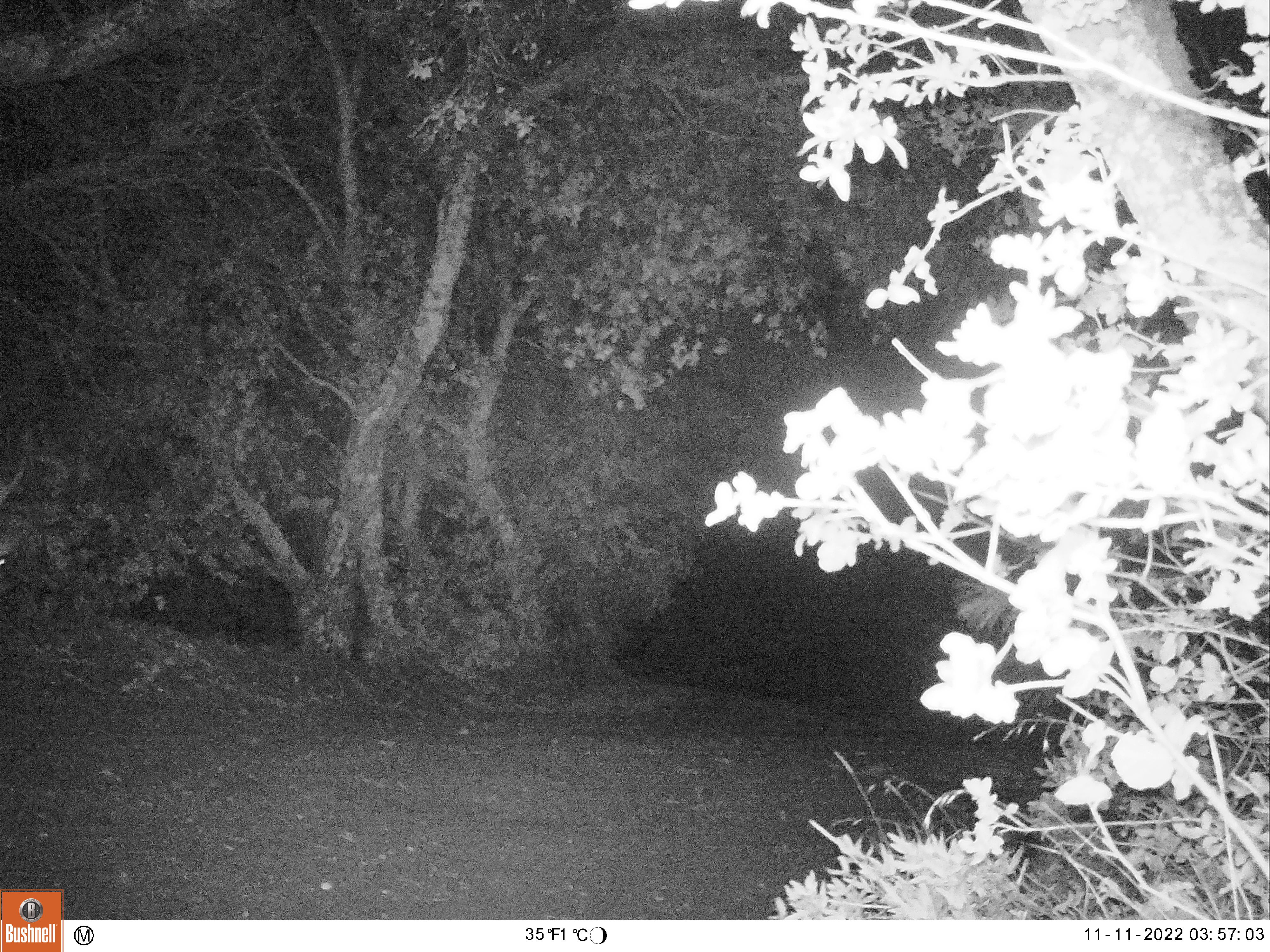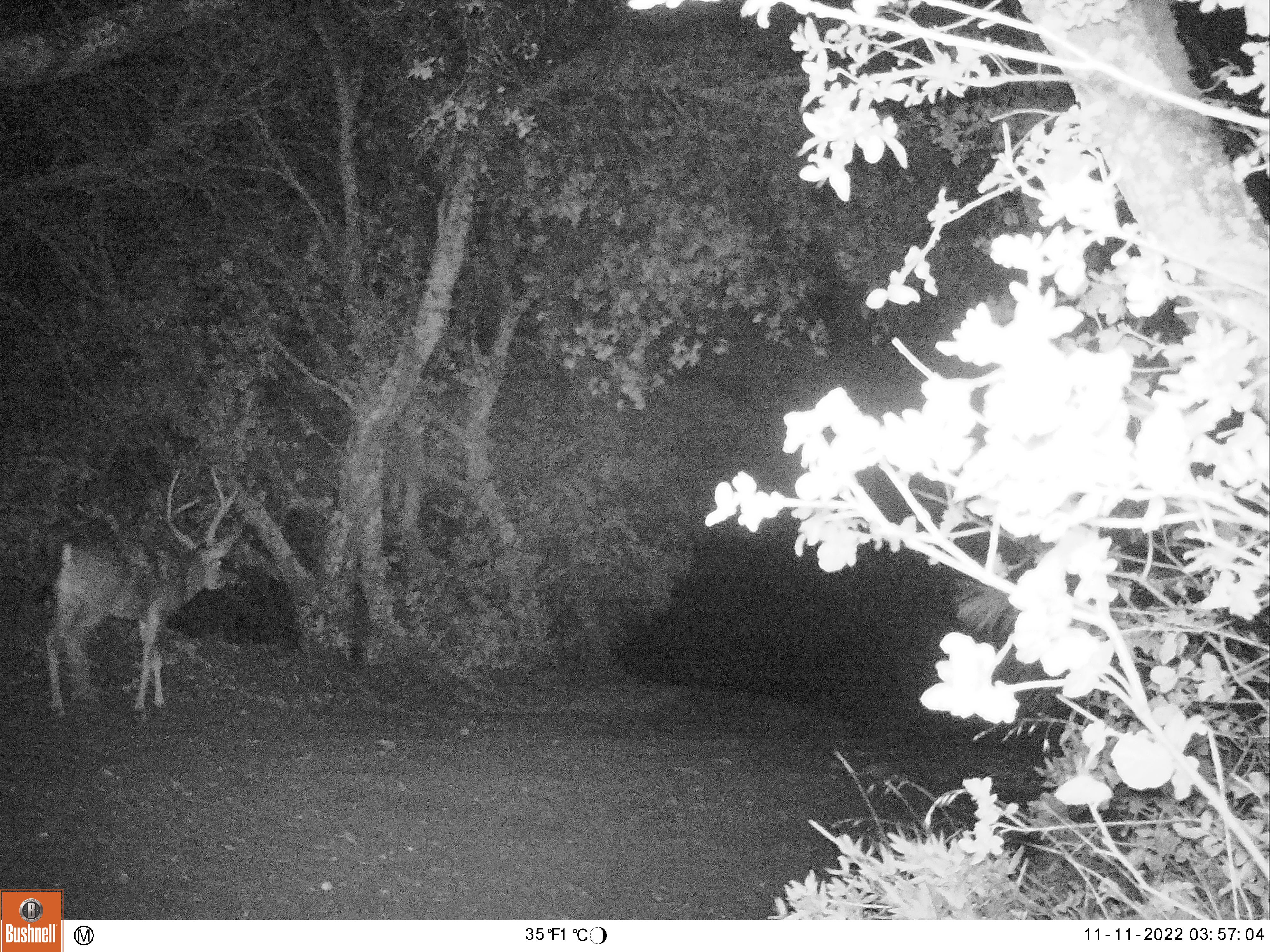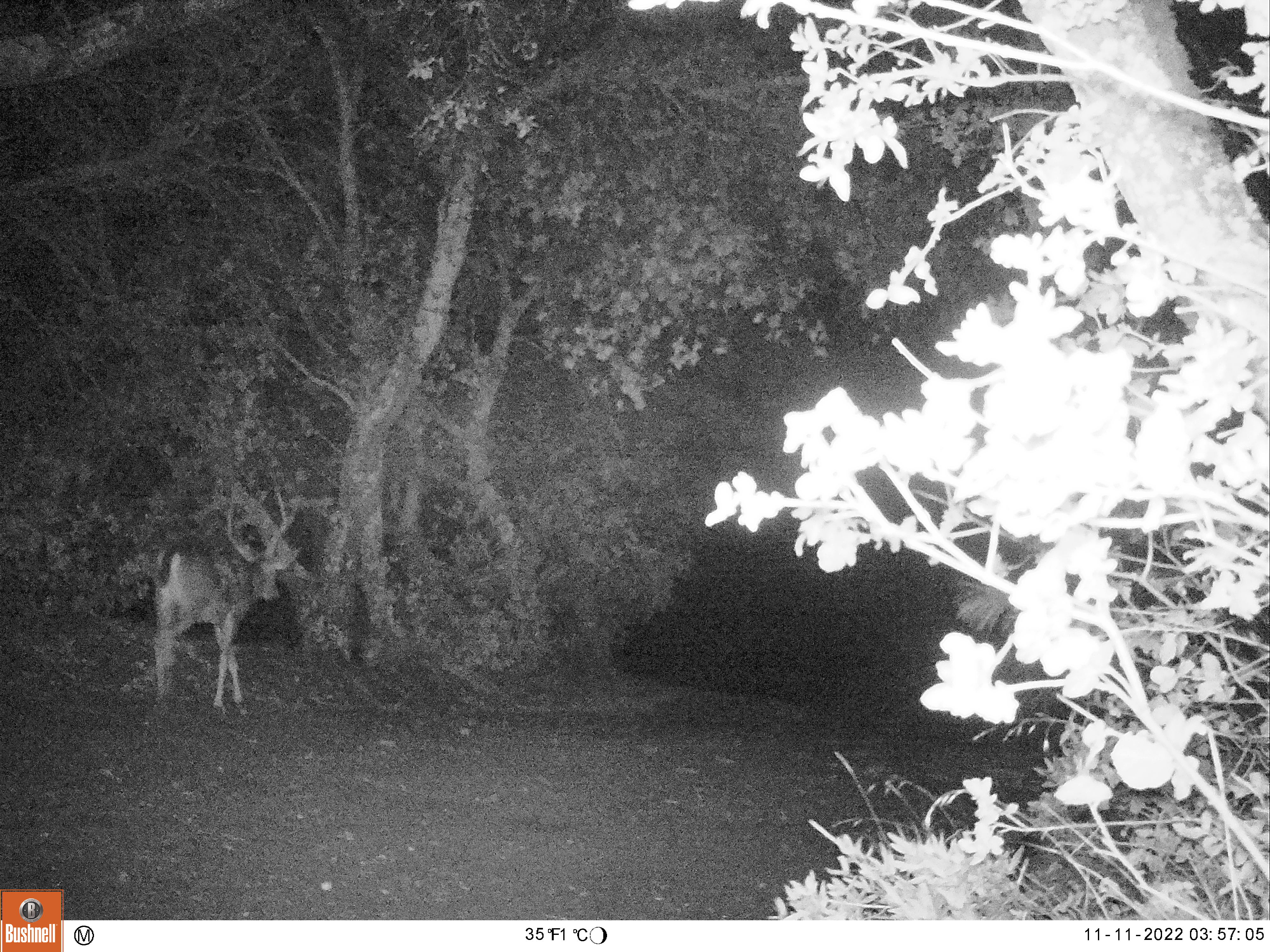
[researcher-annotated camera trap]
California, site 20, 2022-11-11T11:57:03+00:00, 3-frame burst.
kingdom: Animalia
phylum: Chordata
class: Mammalia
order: Artiodactyla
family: Cervidae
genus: Odocoileus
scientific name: Odocoileus hemionus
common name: mule deer